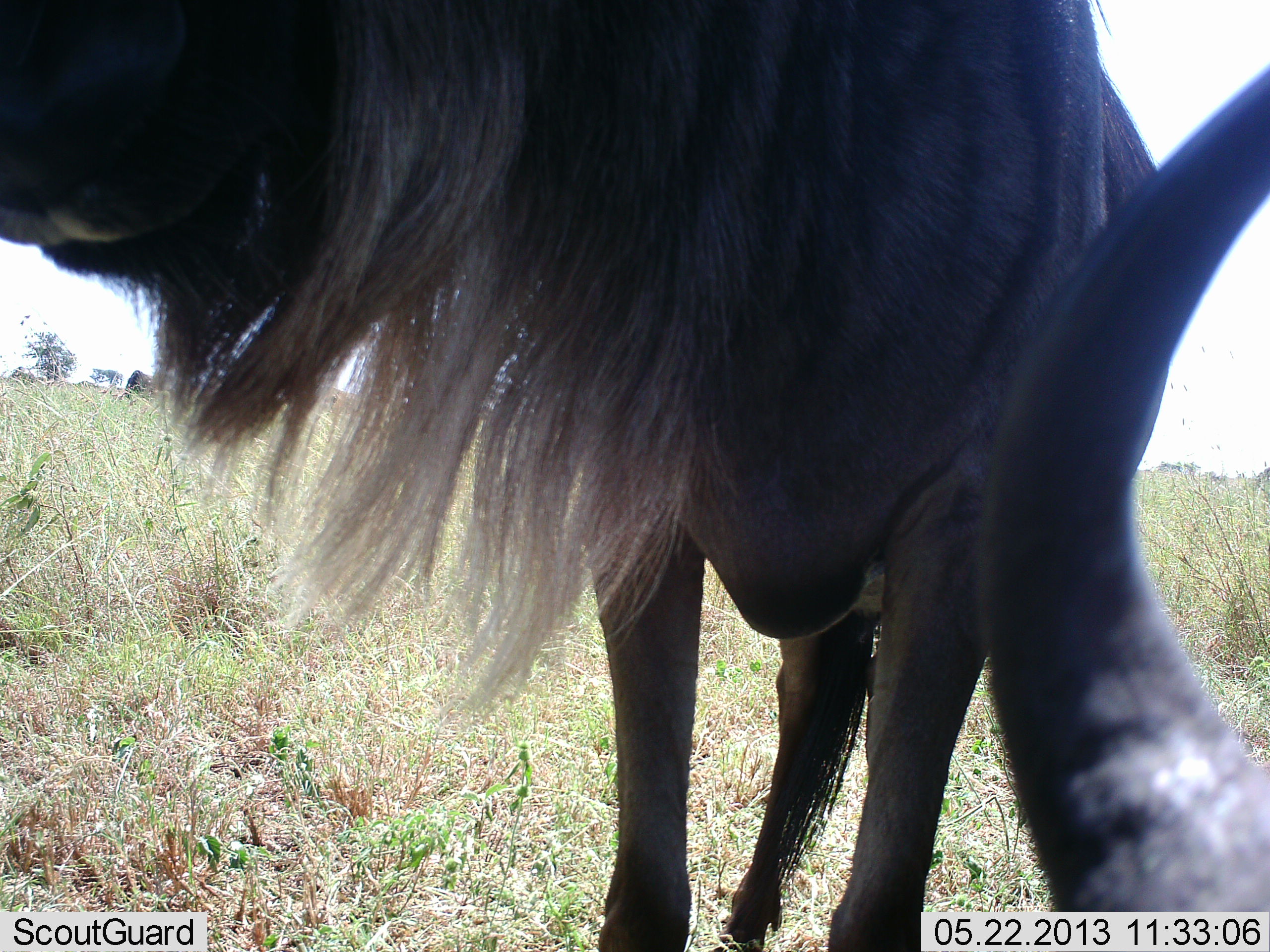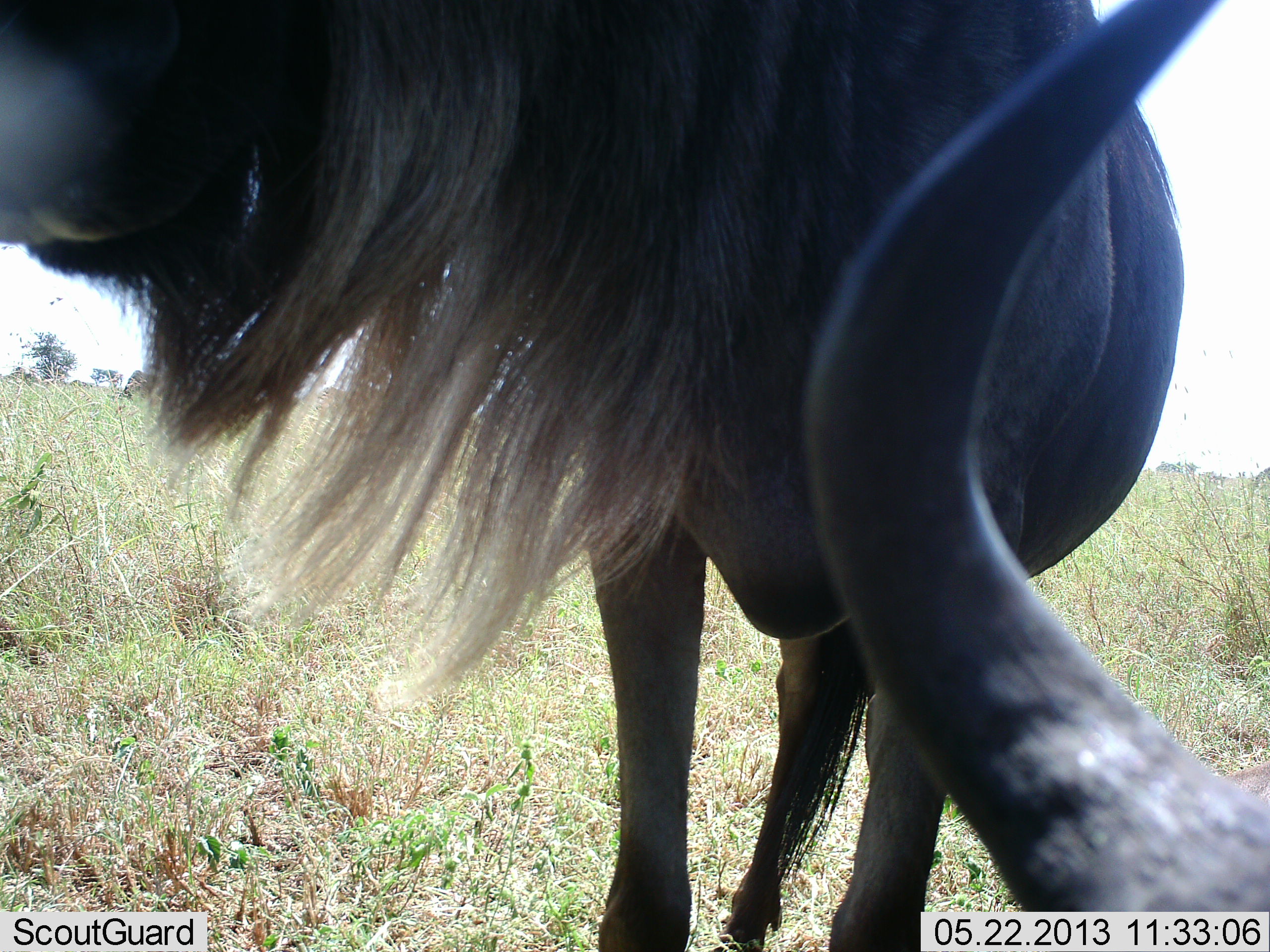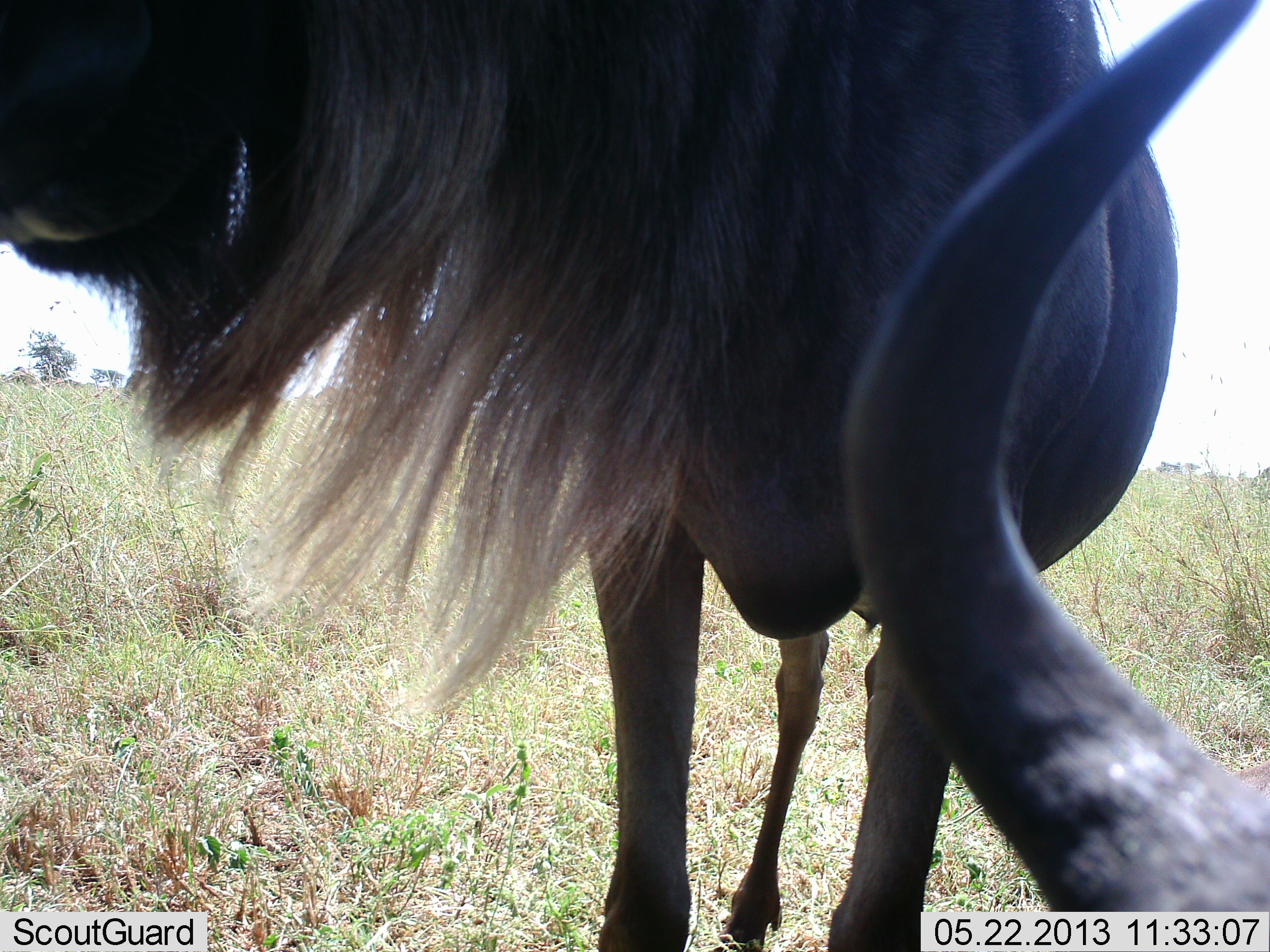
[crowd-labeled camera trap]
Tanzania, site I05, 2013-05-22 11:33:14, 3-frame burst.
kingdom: Animalia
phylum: Chordata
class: Mammalia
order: Artiodactyla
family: Bovidae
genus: Connochaetes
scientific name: Connochaetes taurinus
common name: blue wildebeest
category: wildebeest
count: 2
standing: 70%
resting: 50%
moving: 20%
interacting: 10%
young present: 0%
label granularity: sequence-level